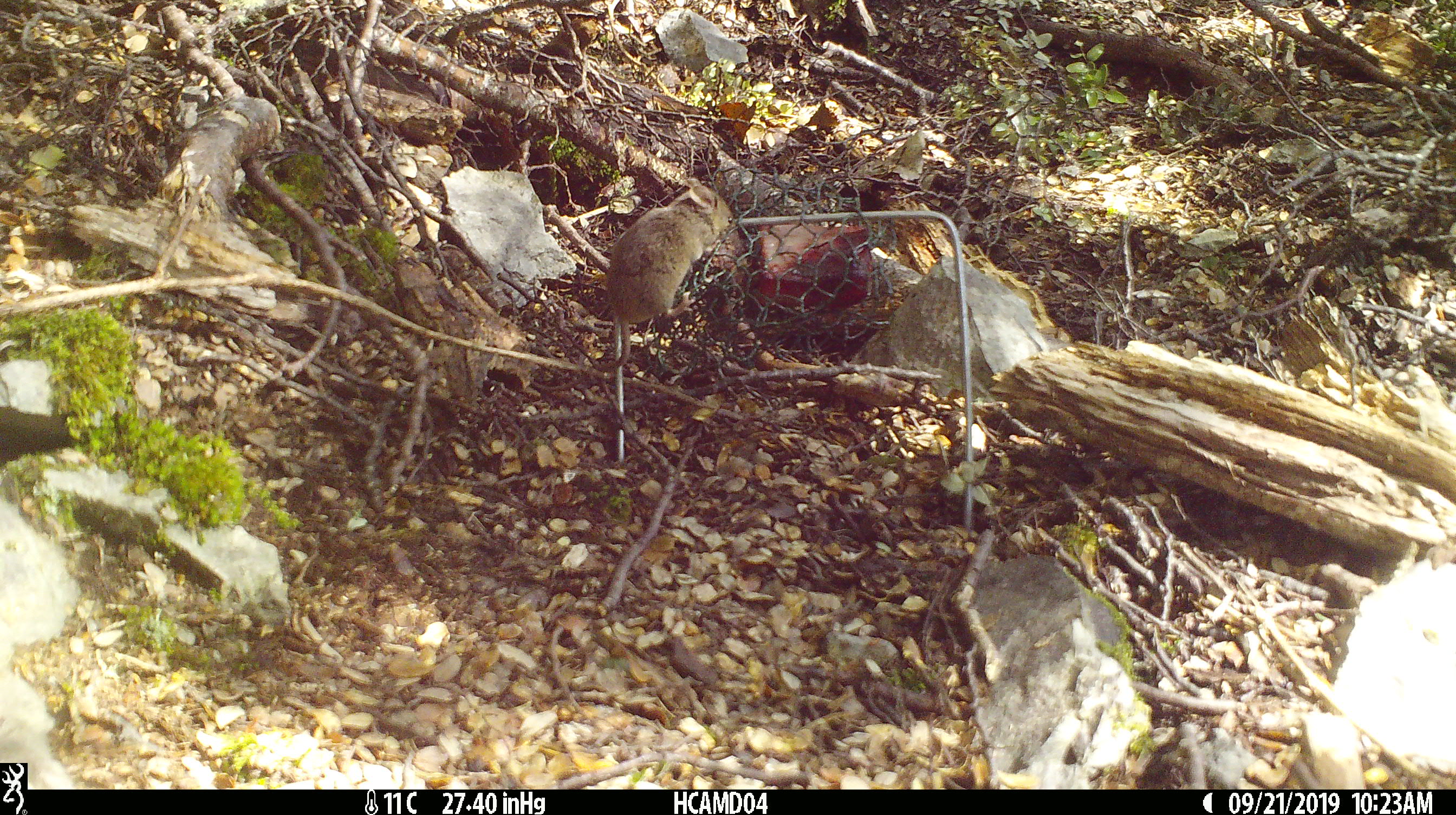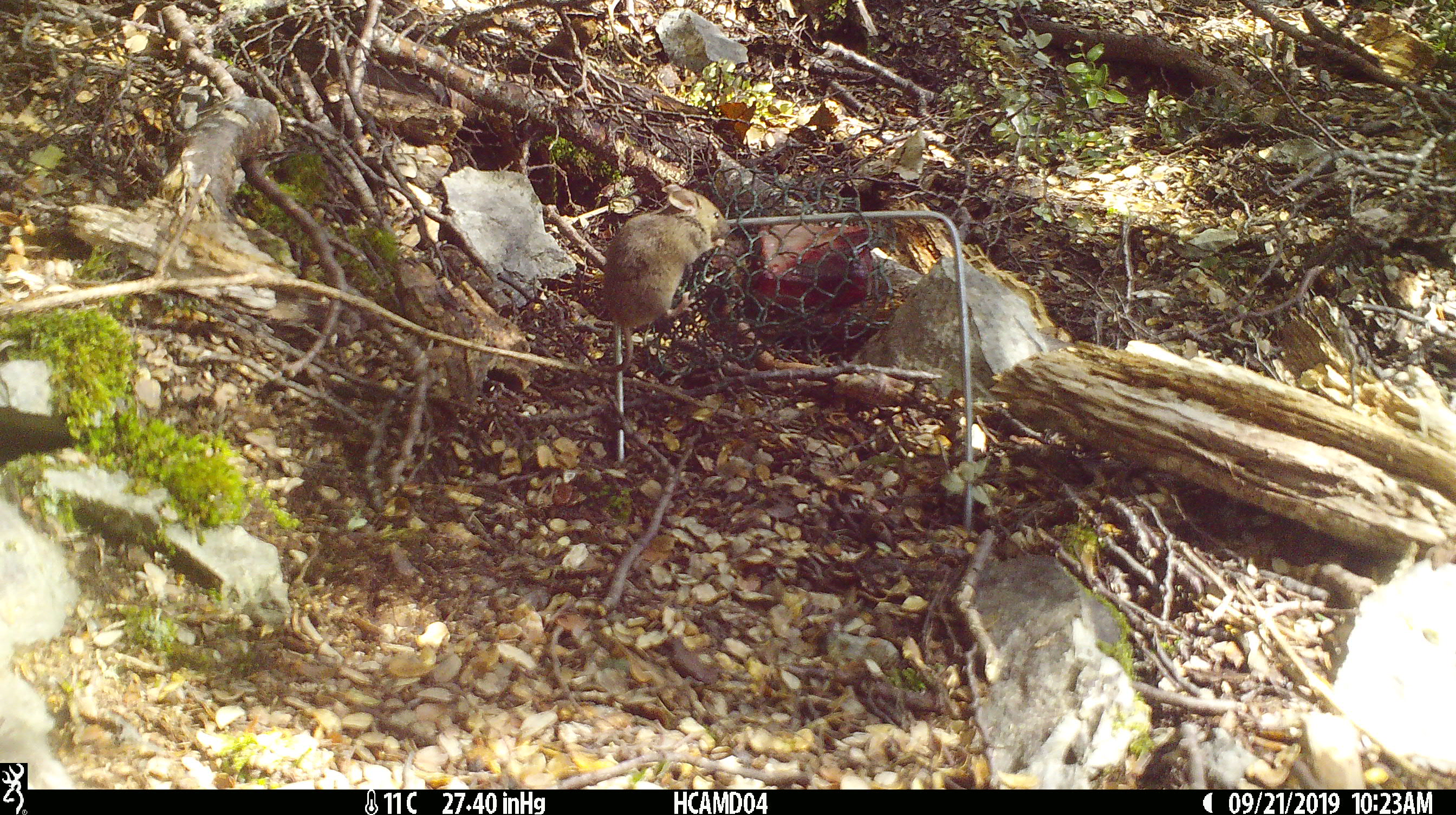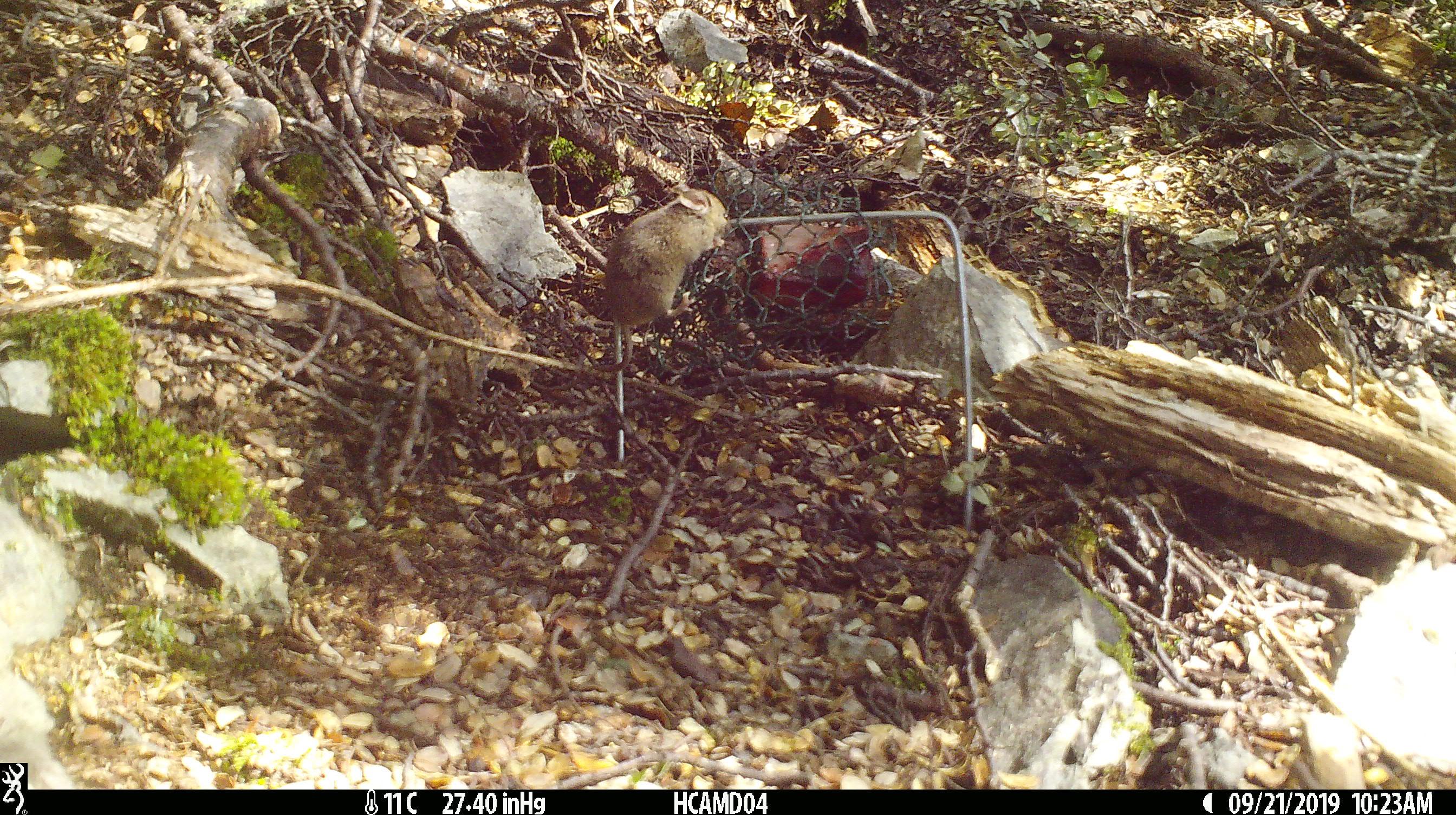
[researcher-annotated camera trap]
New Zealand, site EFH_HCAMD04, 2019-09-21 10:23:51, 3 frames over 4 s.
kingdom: Animalia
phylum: Chordata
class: Mammalia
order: Rodentia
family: Muridae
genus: Mus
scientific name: Mus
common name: mouse